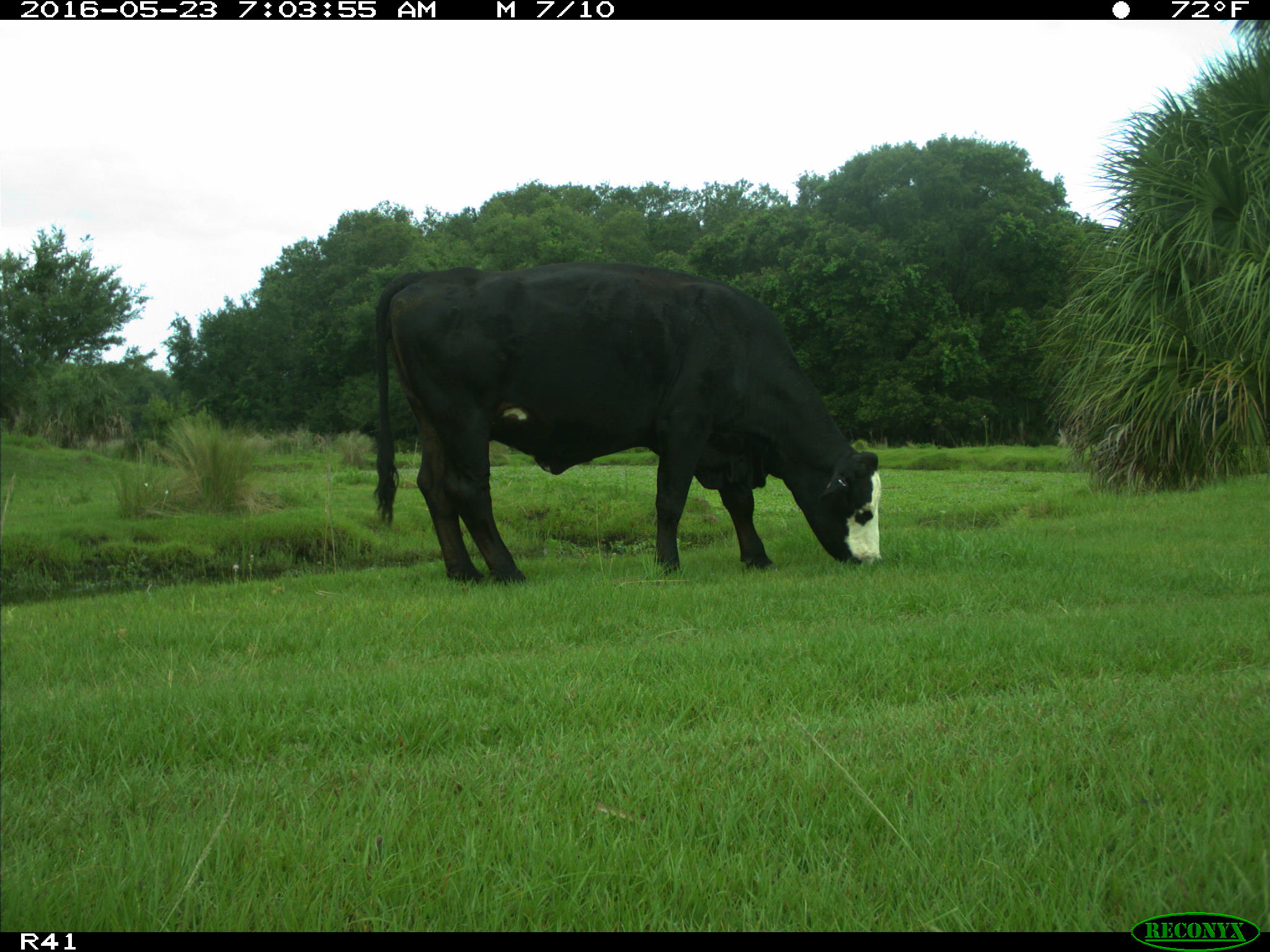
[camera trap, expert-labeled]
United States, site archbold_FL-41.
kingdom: Animalia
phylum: Chordata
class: Mammalia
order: Artiodactyla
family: Bovidae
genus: Bos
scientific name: Bos taurus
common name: domestic cow